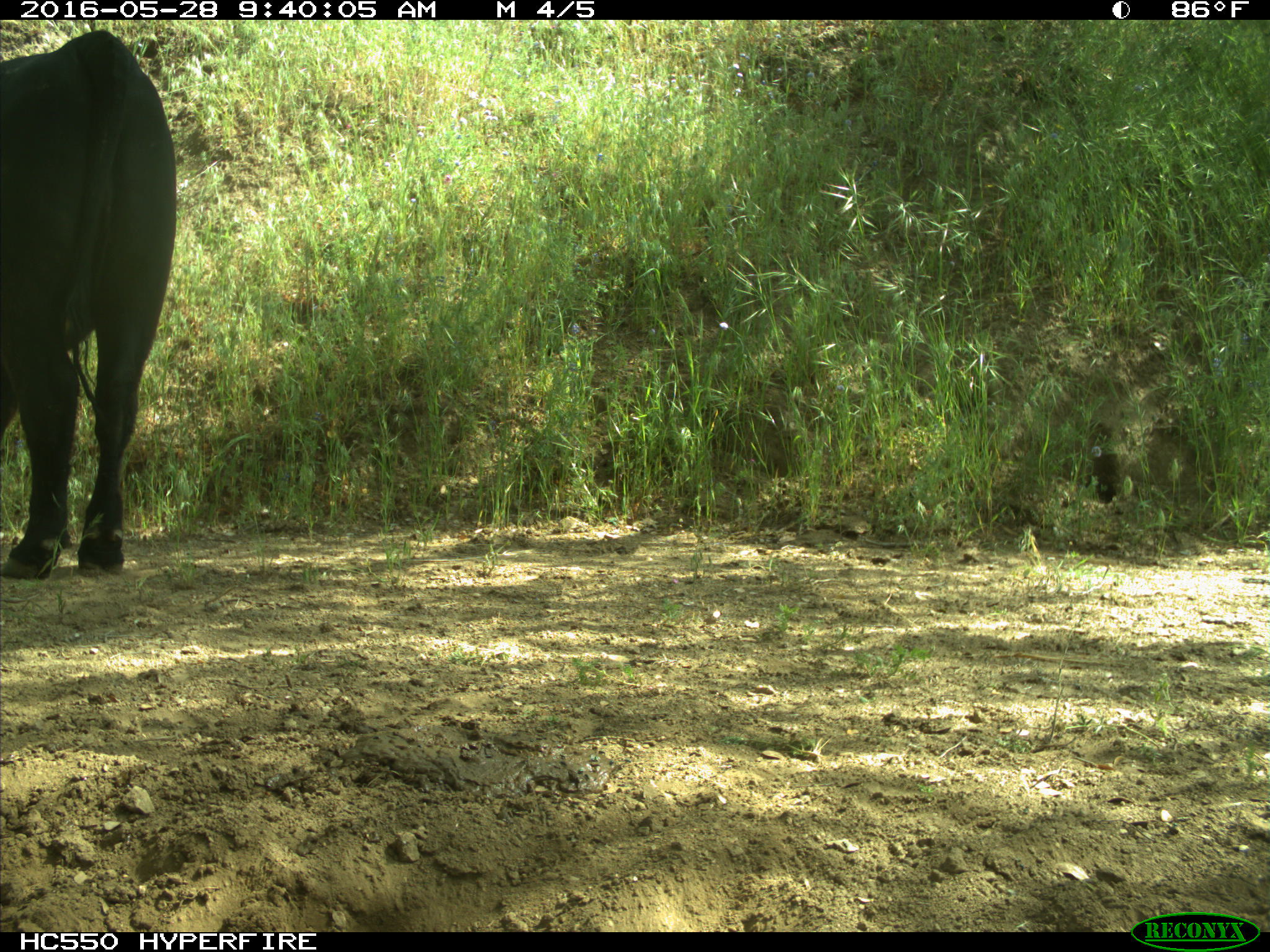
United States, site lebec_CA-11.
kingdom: Animalia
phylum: Chordata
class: Mammalia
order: Artiodactyla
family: Bovidae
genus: Bos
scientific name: Bos taurus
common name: domestic cow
Bos taurus (domestic cow).